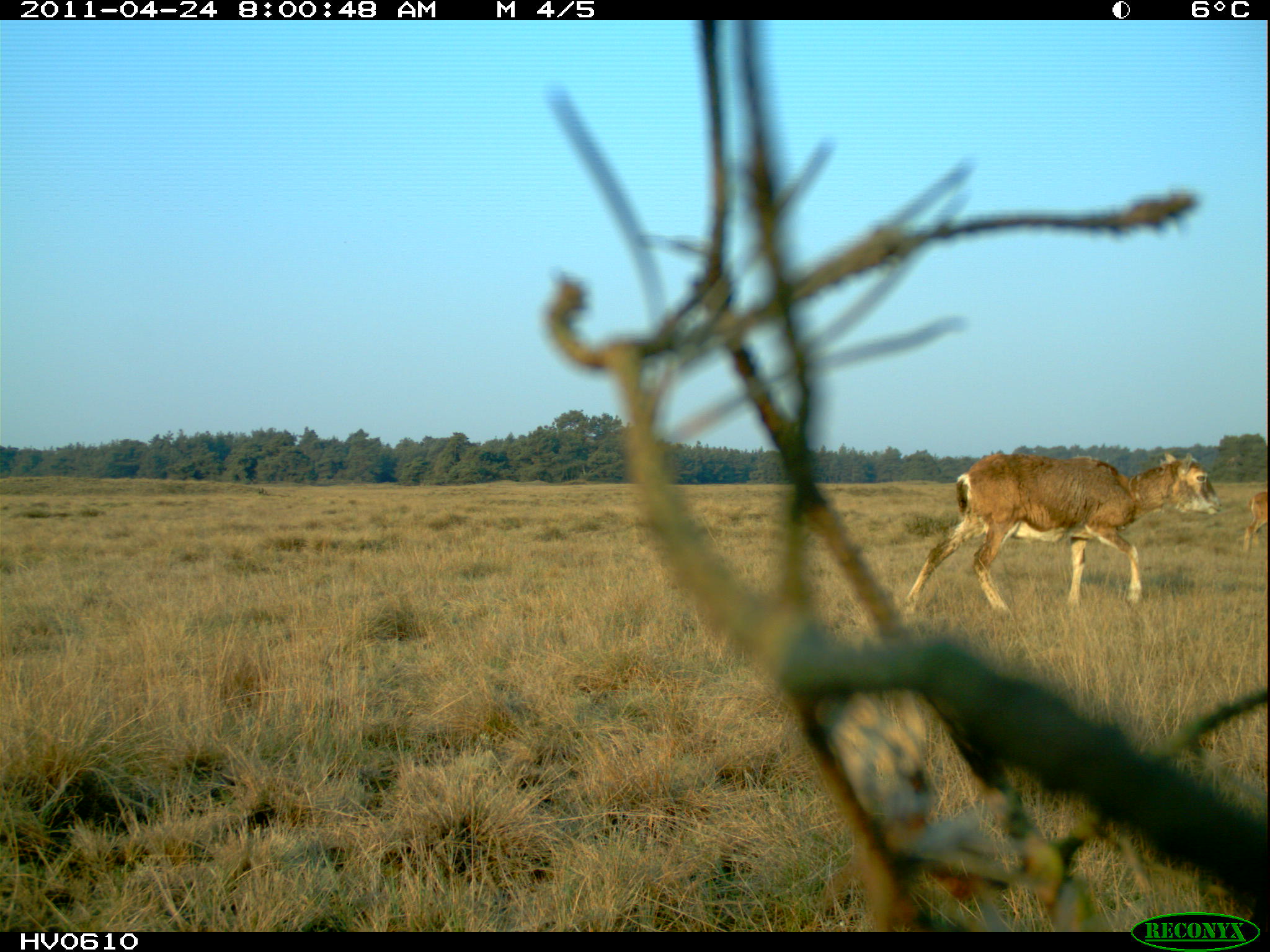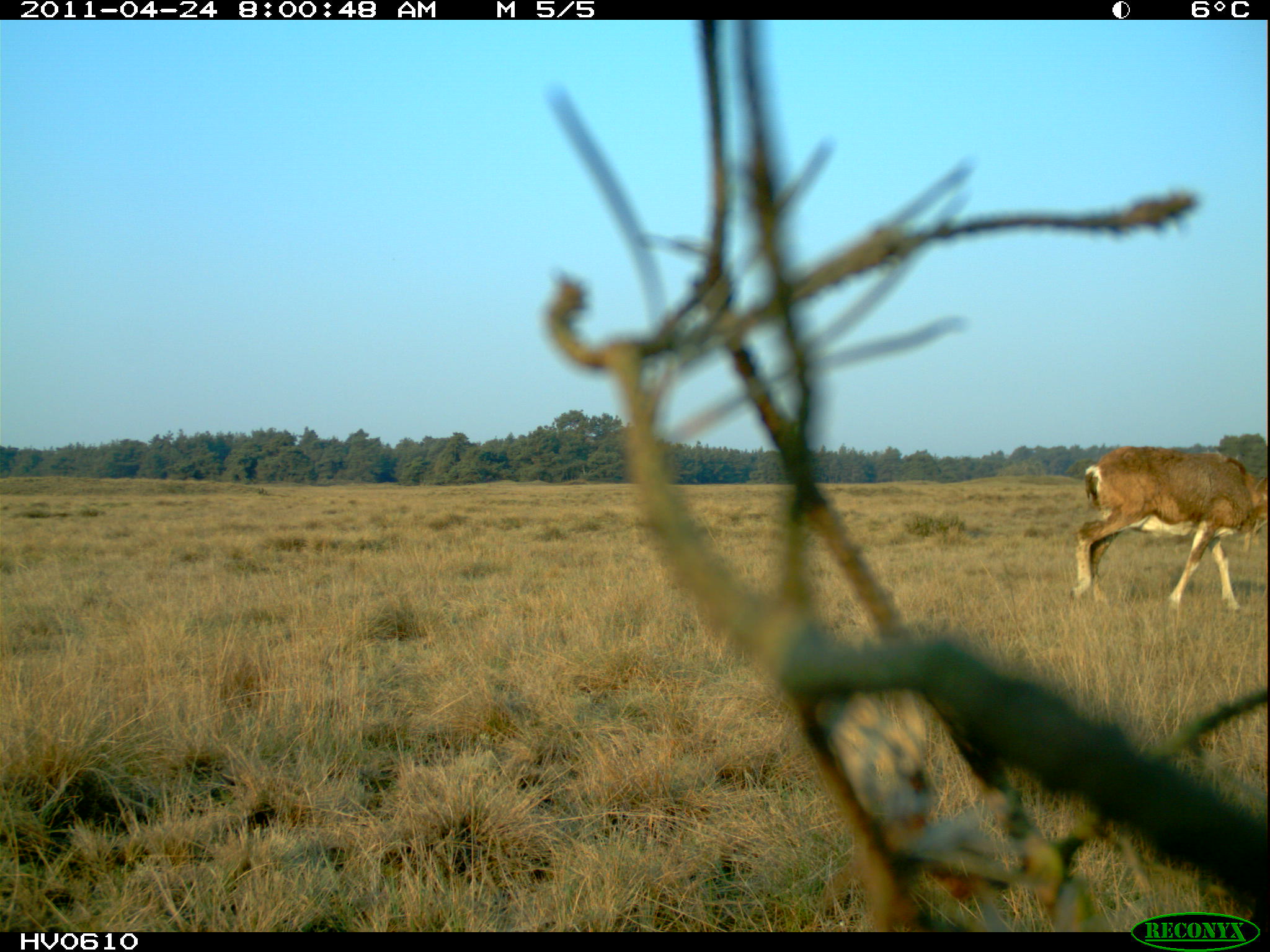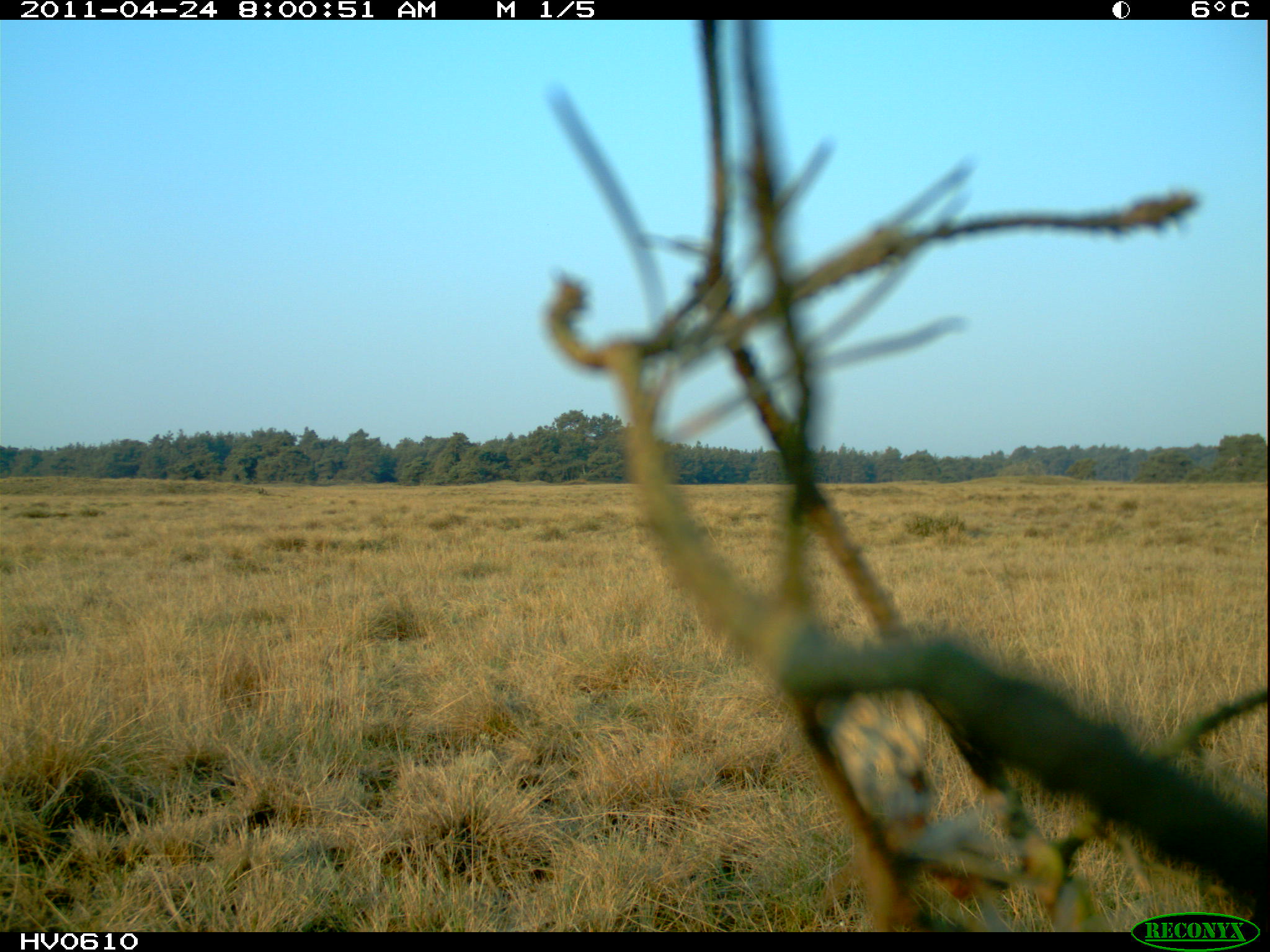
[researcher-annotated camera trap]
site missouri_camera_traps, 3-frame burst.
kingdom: Animalia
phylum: Chordata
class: Mammalia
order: Artiodactyla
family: Bovidae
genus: Ovis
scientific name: Ovis ammon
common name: mouflon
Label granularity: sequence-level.